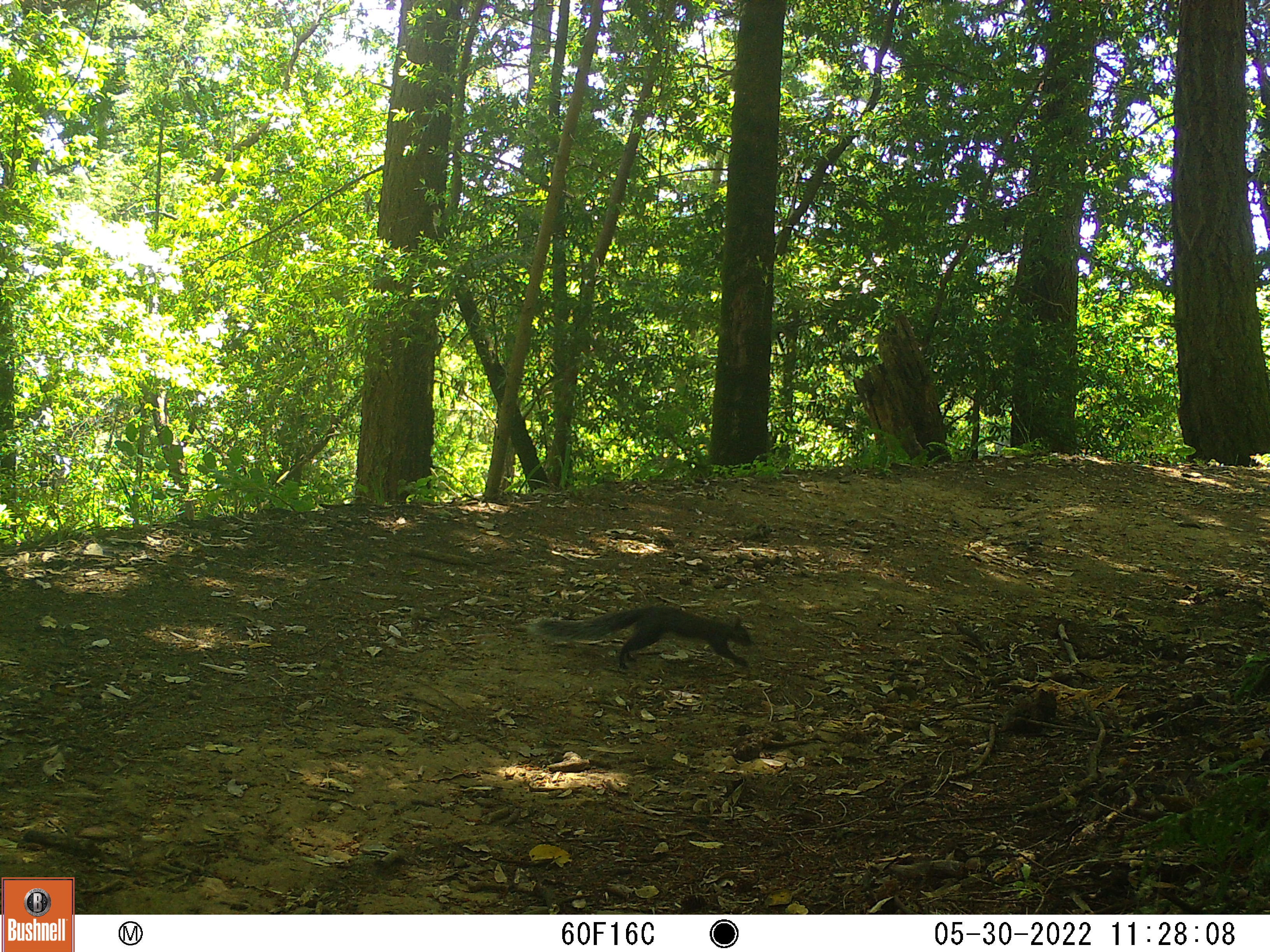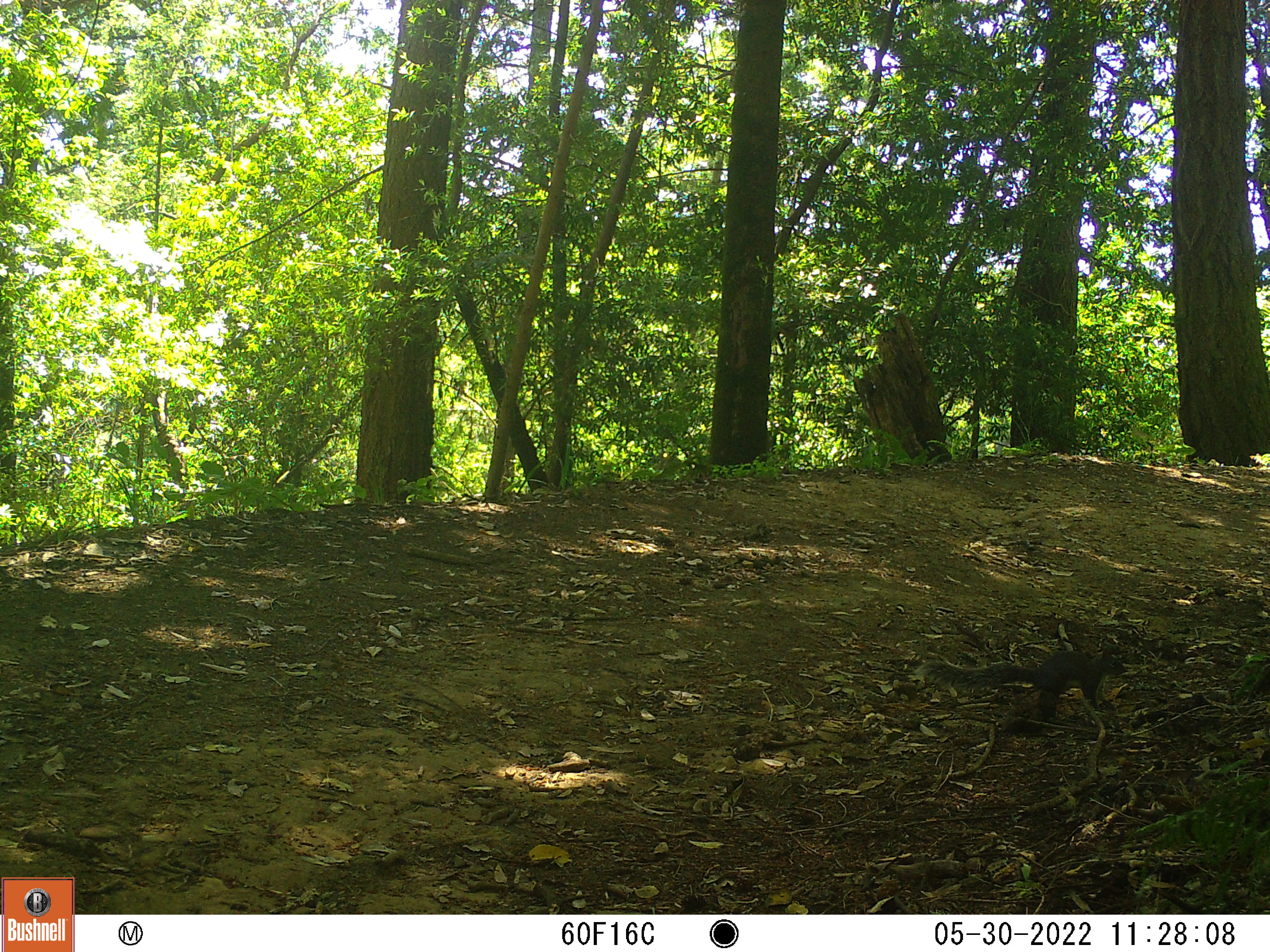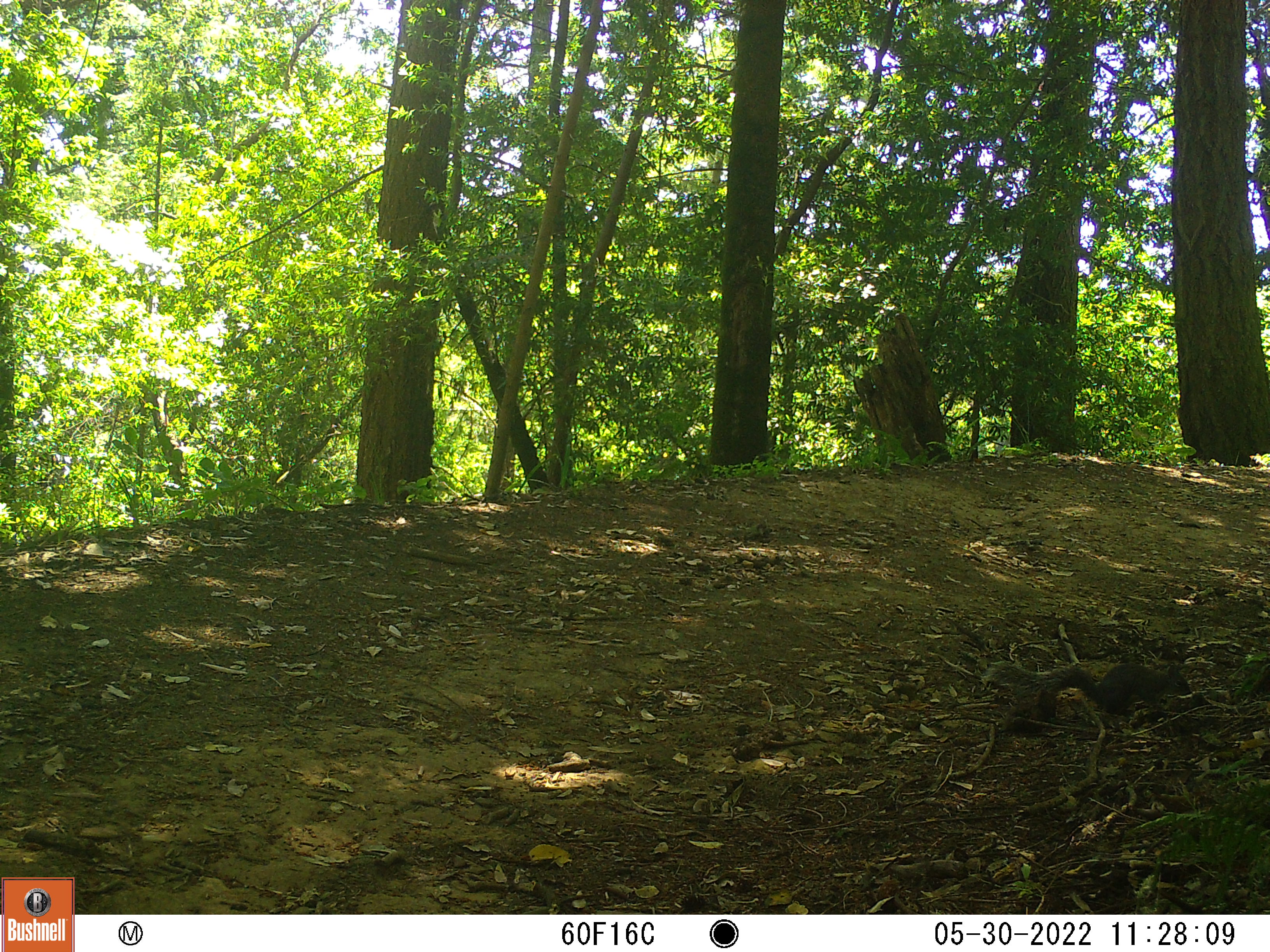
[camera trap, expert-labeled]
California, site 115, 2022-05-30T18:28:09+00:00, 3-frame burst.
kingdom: Animalia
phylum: Chordata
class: Mammalia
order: Rodentia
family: Sciuridae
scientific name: Sciuridae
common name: squirrel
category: unknown squirrel